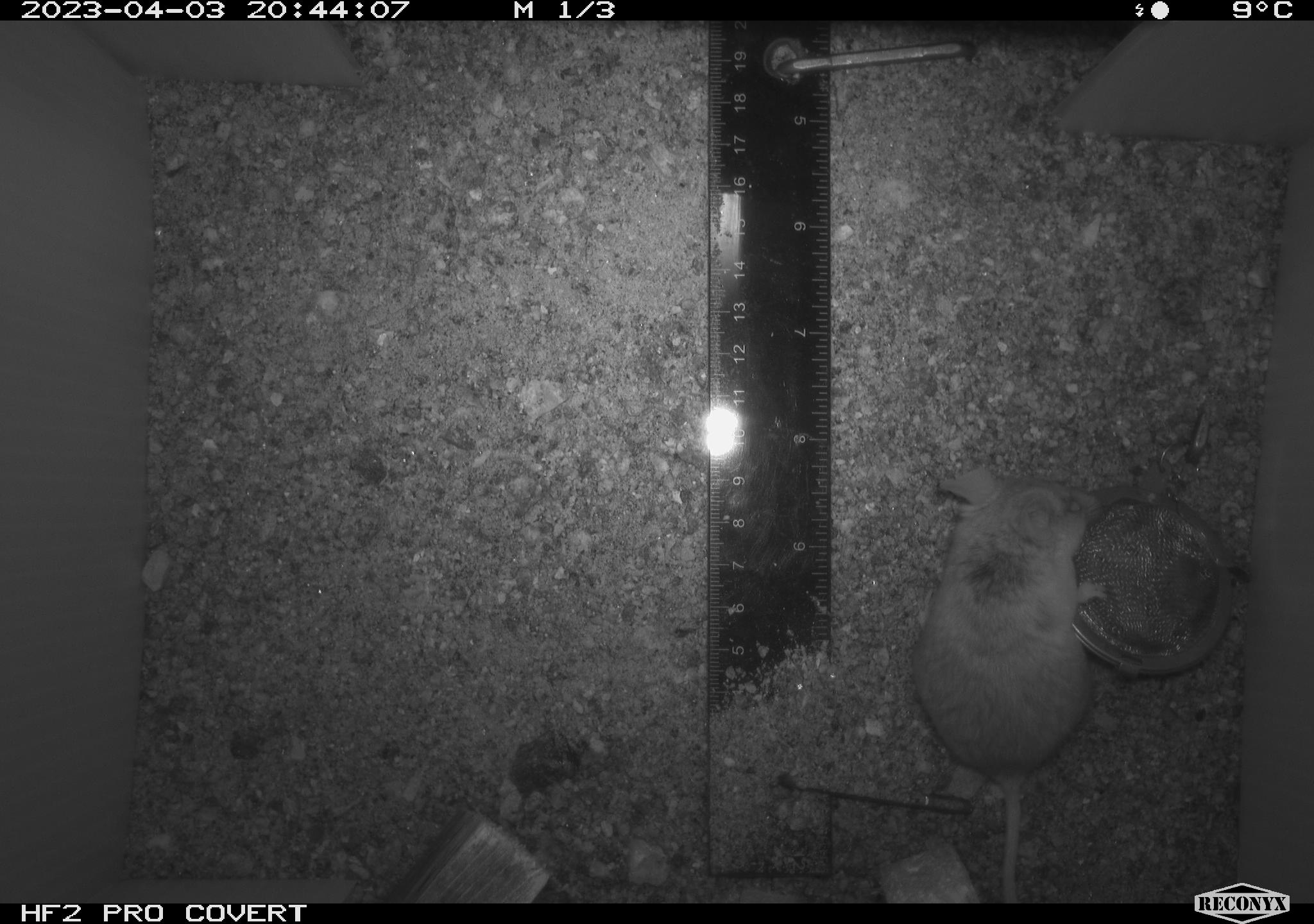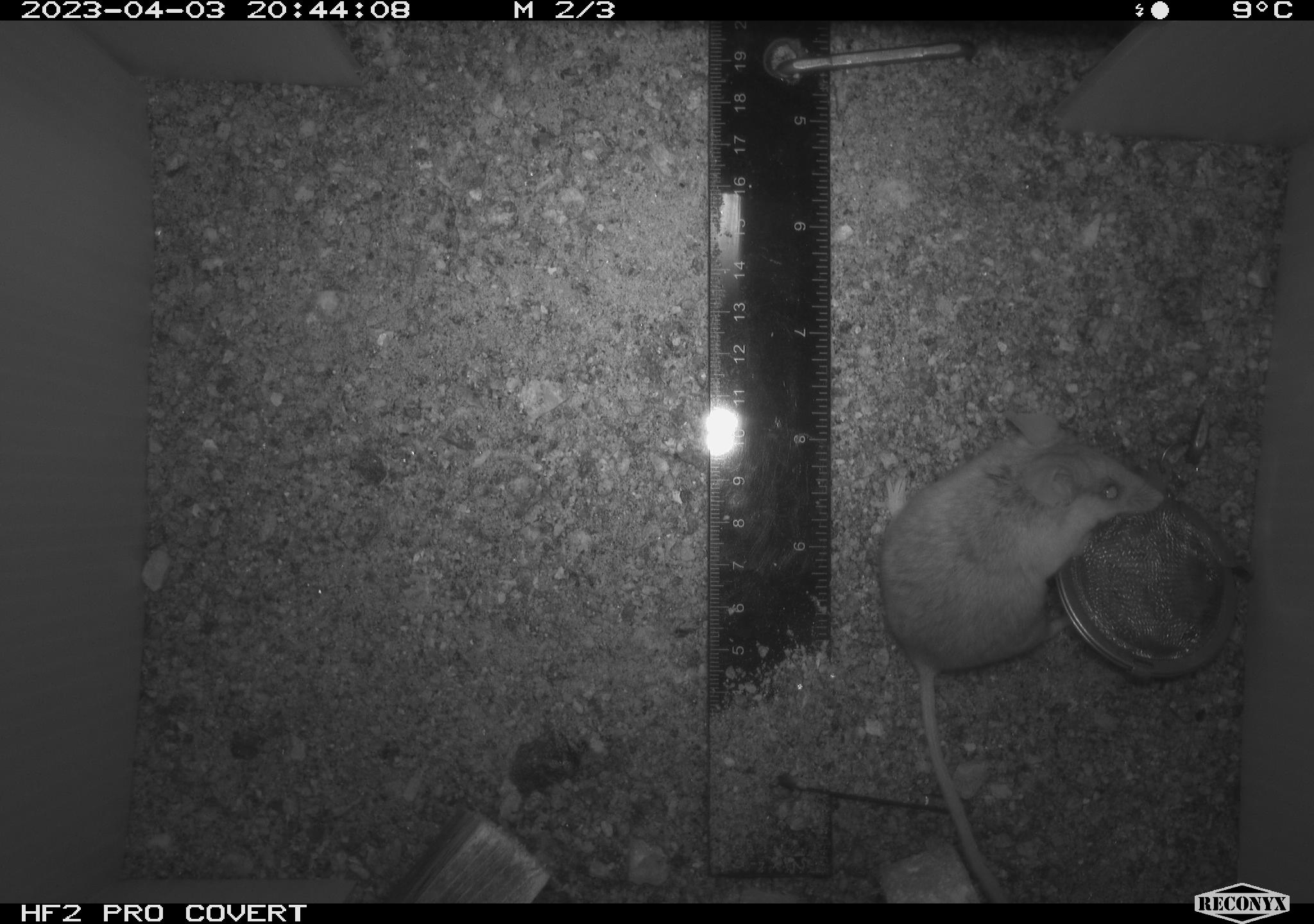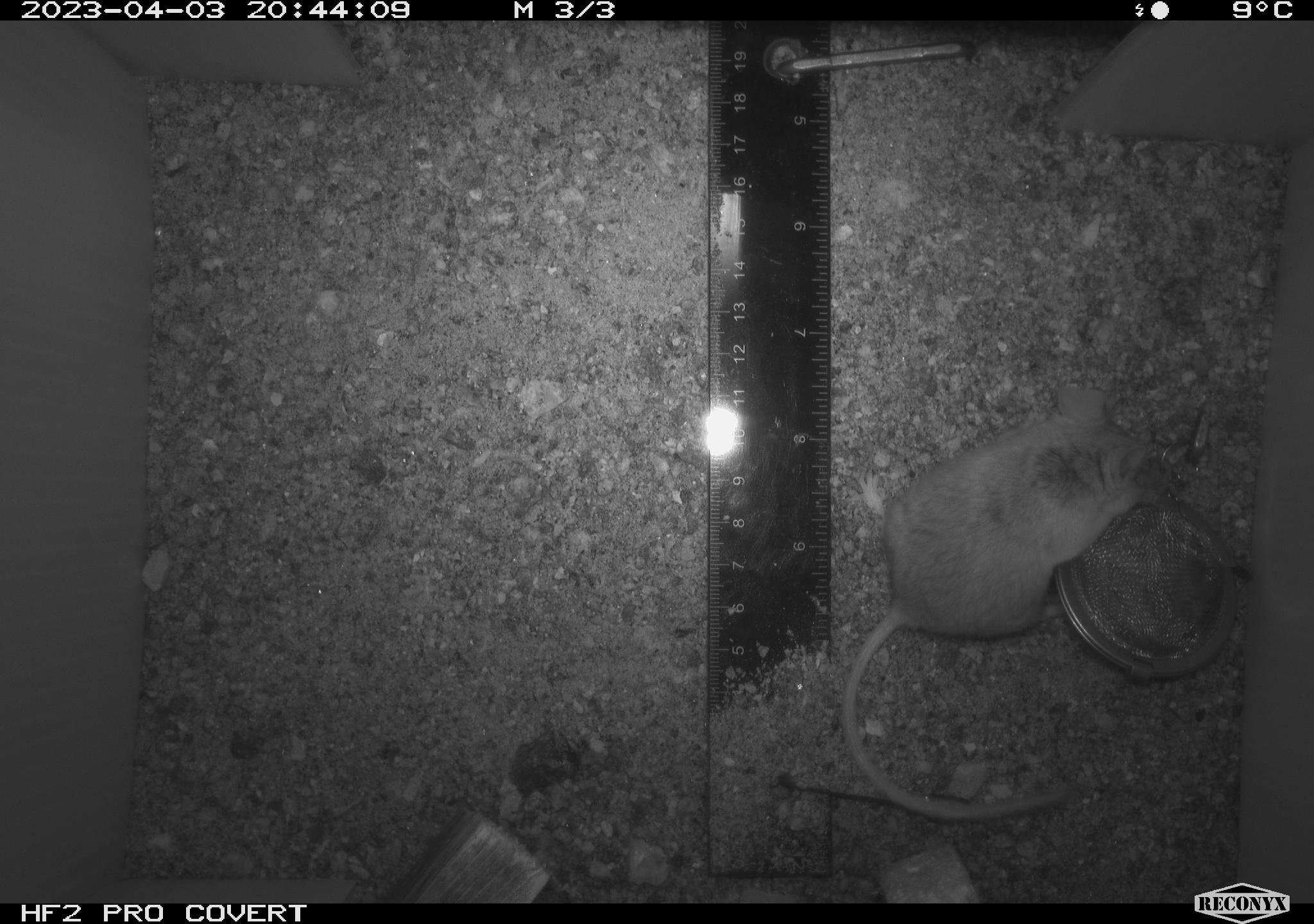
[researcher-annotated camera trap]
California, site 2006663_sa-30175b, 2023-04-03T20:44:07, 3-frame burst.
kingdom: Animalia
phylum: Chordata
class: Mammalia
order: Rodentia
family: Cricetidae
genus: Peromyscus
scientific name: Peromyscus eremicus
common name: cactus mouse